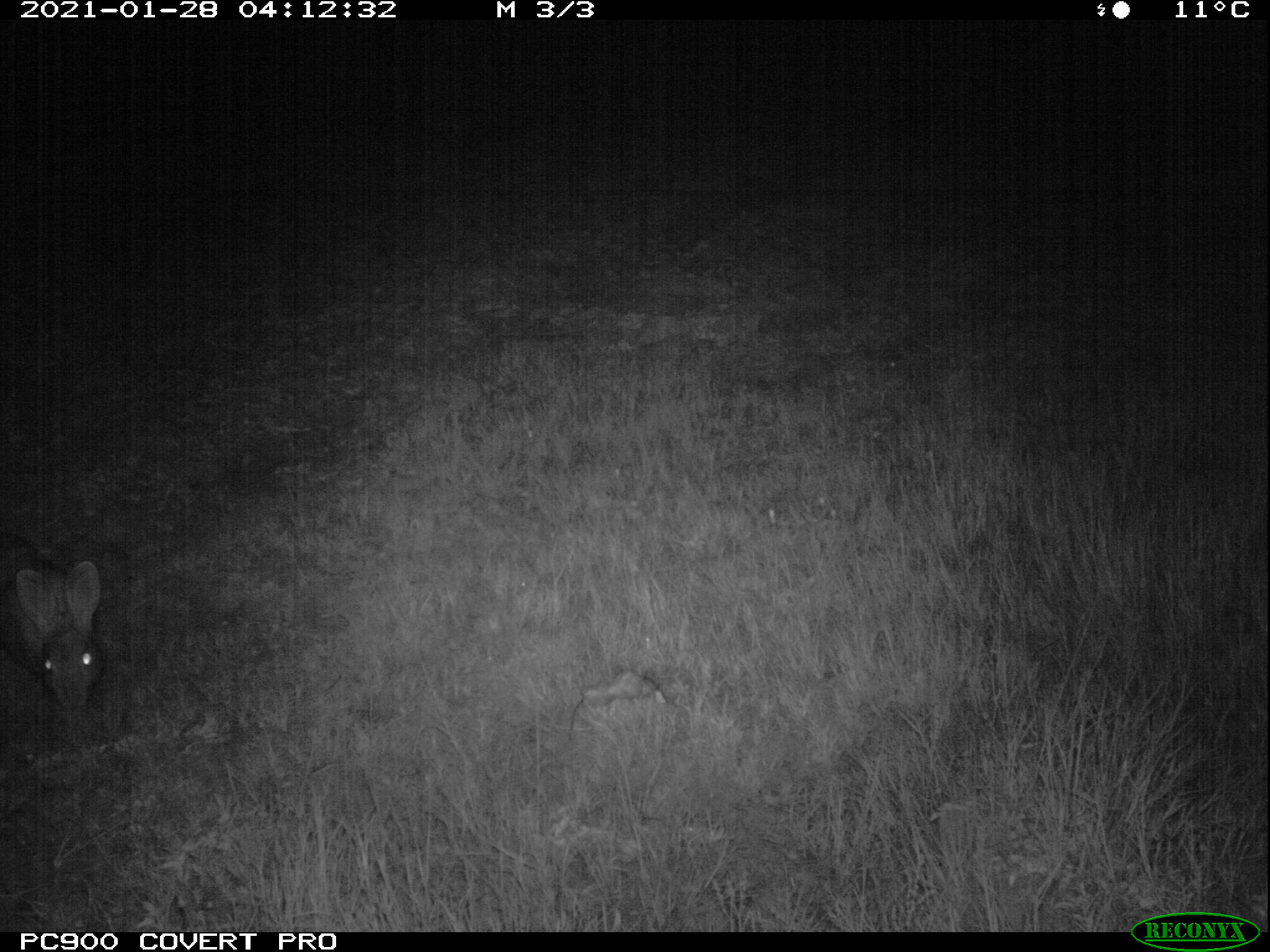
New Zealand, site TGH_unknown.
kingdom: Animalia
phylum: Chordata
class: Mammalia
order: Lagomorpha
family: Leporidae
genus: Oryctolagus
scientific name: Oryctolagus cuniculus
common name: european rabbit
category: rabbit